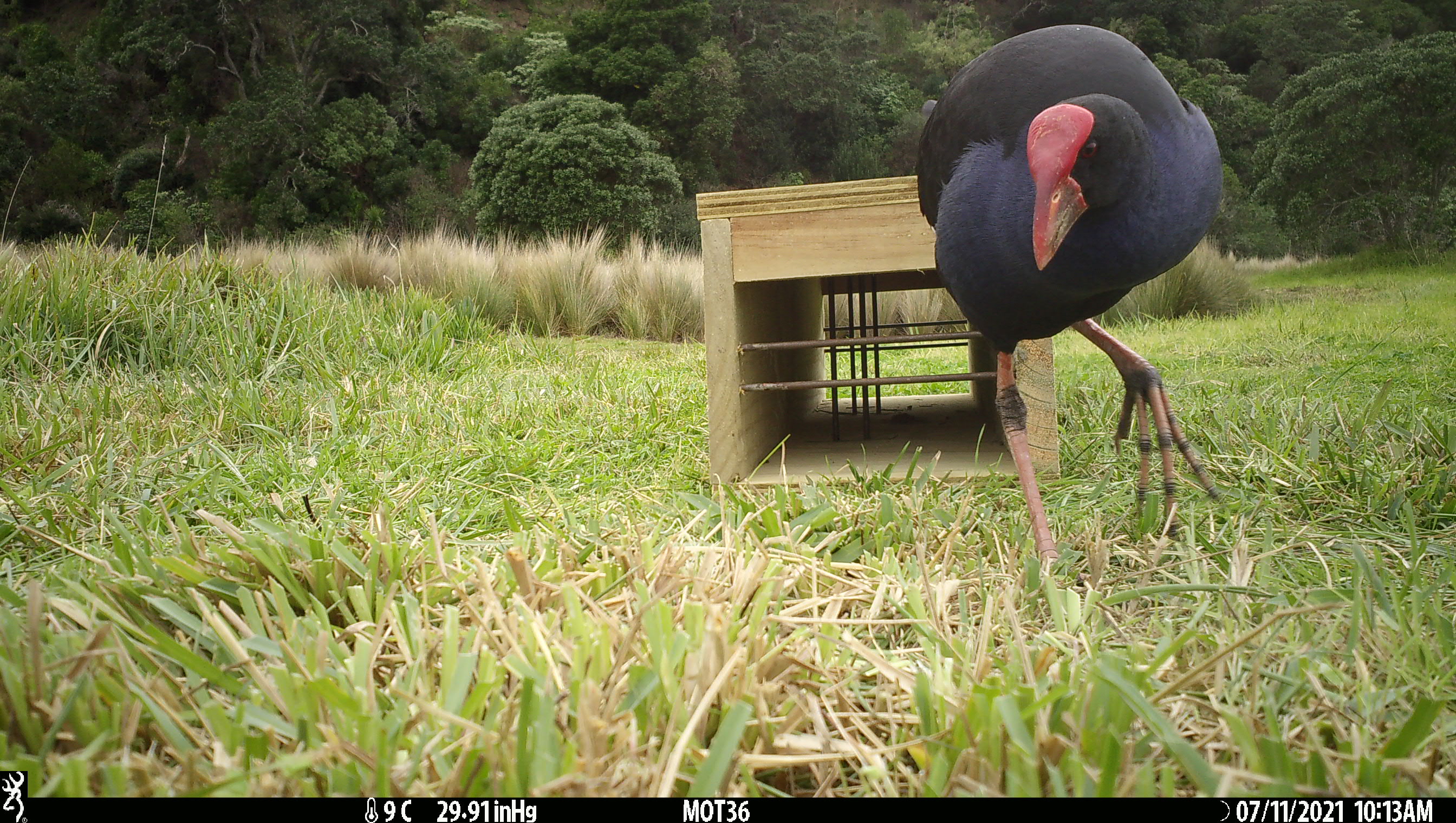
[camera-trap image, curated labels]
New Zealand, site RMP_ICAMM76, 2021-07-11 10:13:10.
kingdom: Animalia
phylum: Chordata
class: Aves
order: Gruiformes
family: Rallidae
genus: Porphyrio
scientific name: Porphyrio melanotus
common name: australasian swamphen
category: pukeko